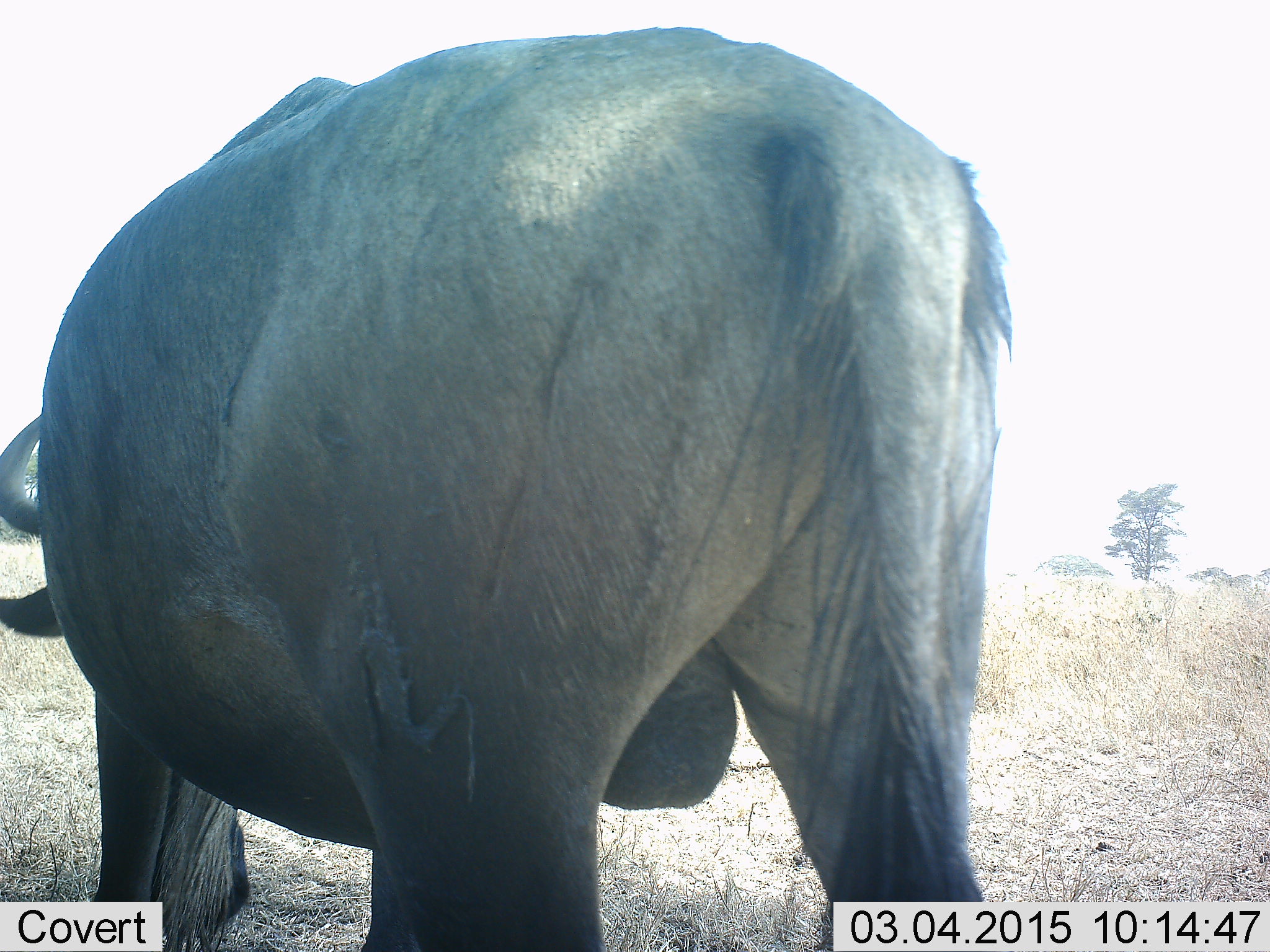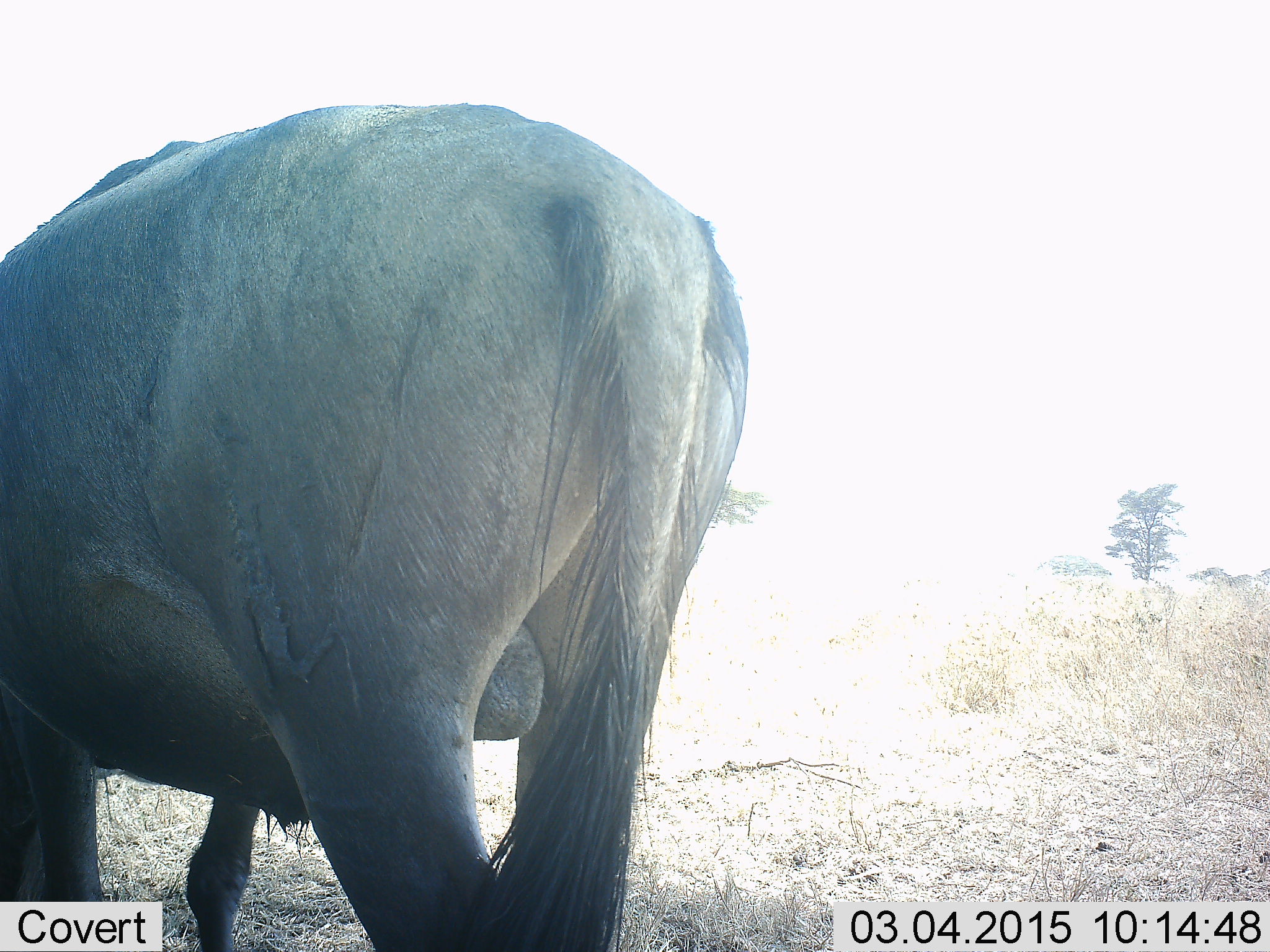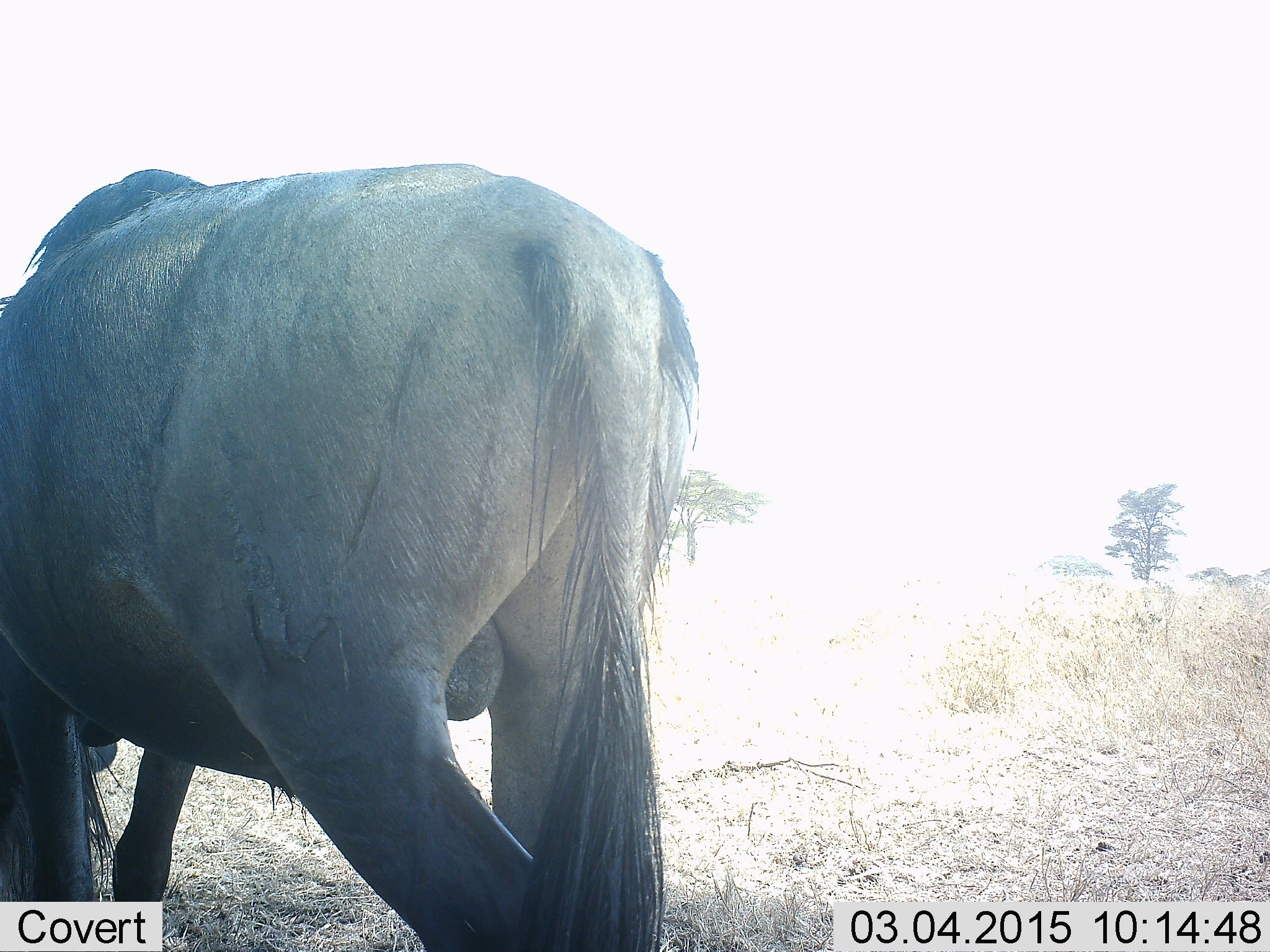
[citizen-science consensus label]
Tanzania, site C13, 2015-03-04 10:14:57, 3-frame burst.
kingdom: Animalia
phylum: Chordata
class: Mammalia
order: Artiodactyla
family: Bovidae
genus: Connochaetes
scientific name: Connochaetes taurinus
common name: blue wildebeest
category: wildebeest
Wildebeest (blue wildebeest) (Connochaetes taurinus), count 1. Behavior (volunteer vote fractions): standing 50%, resting 0%, moving 40%, interacting 0%. Young present (vote fraction): 0%. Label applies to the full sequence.